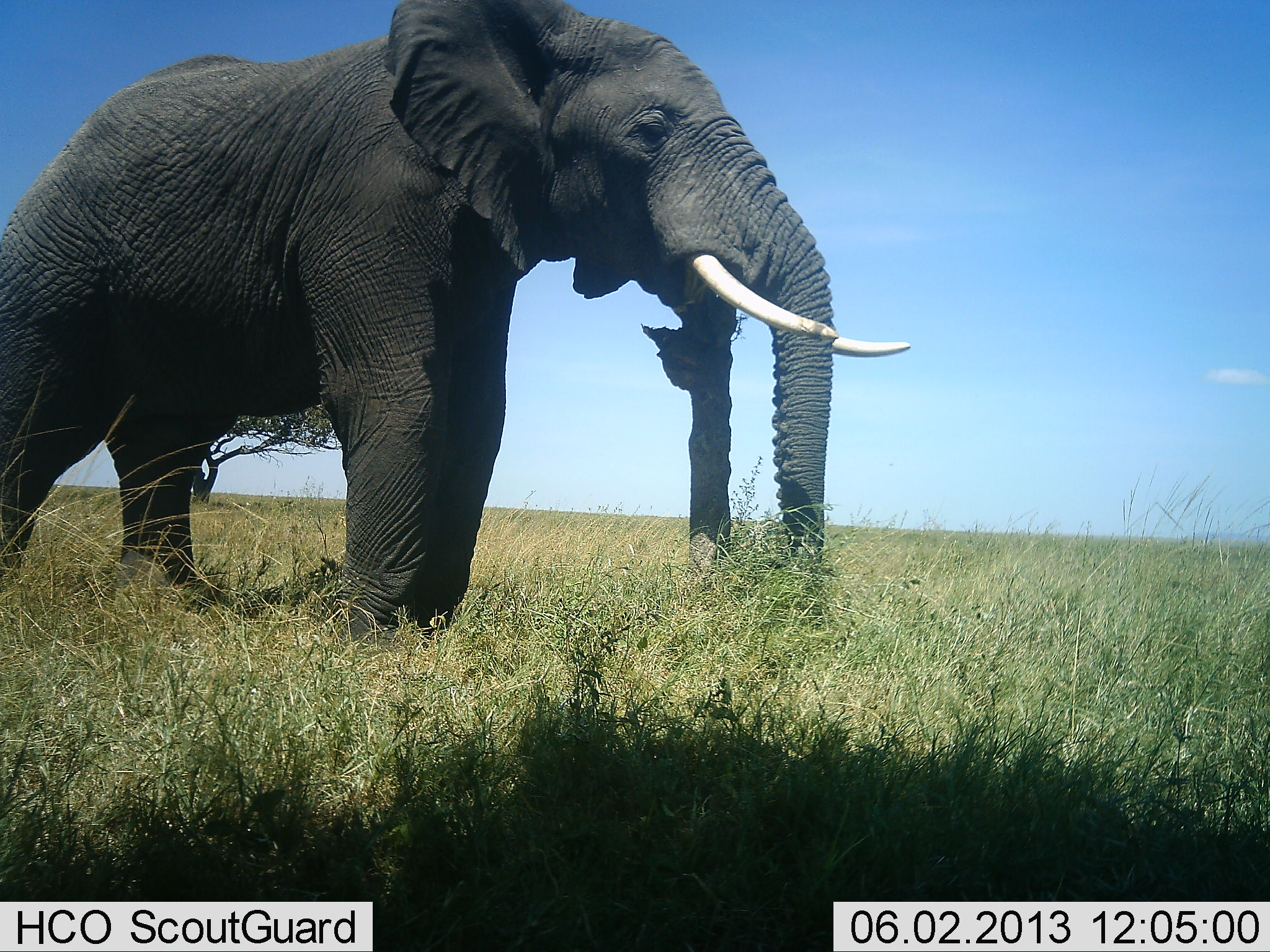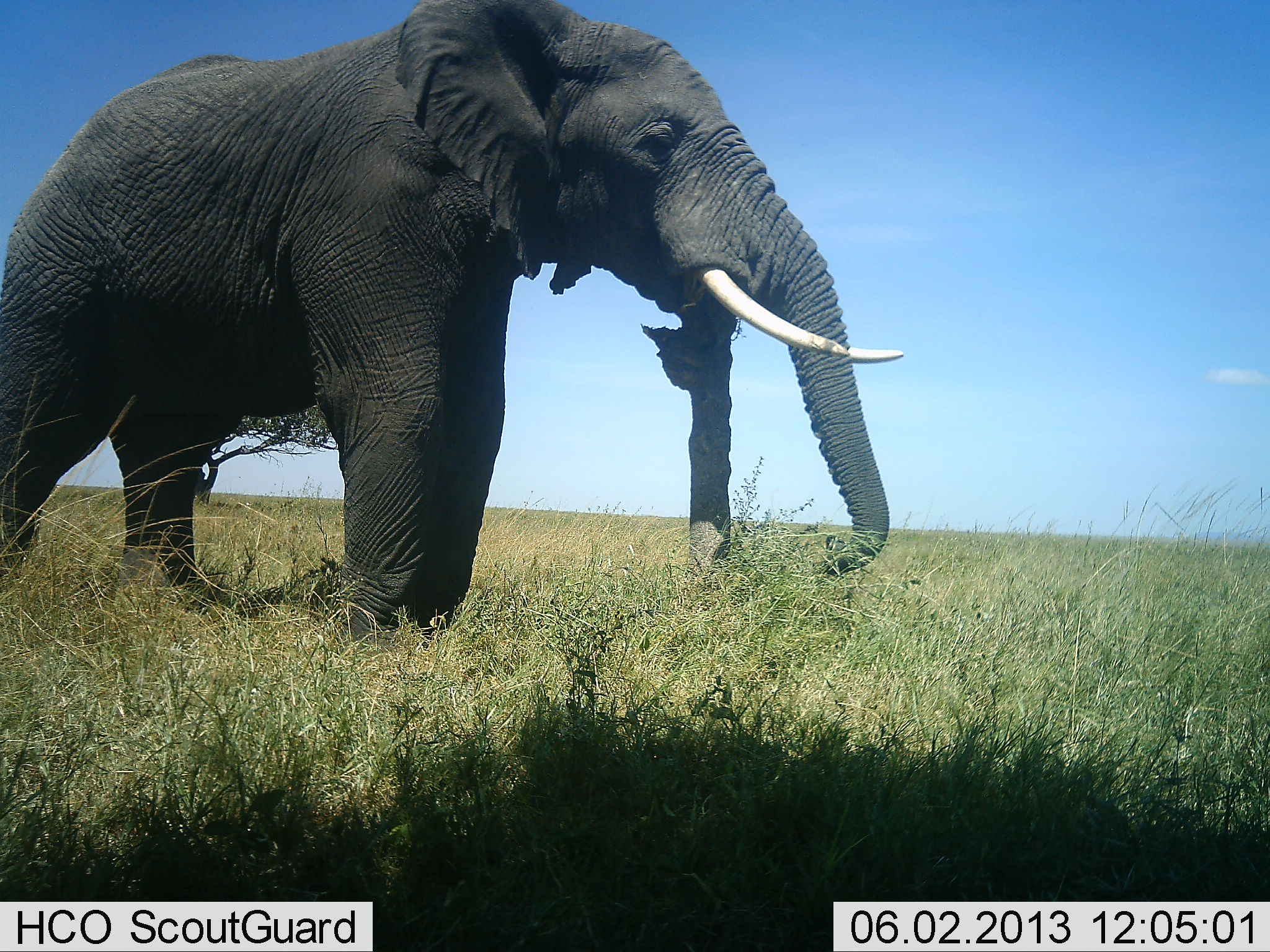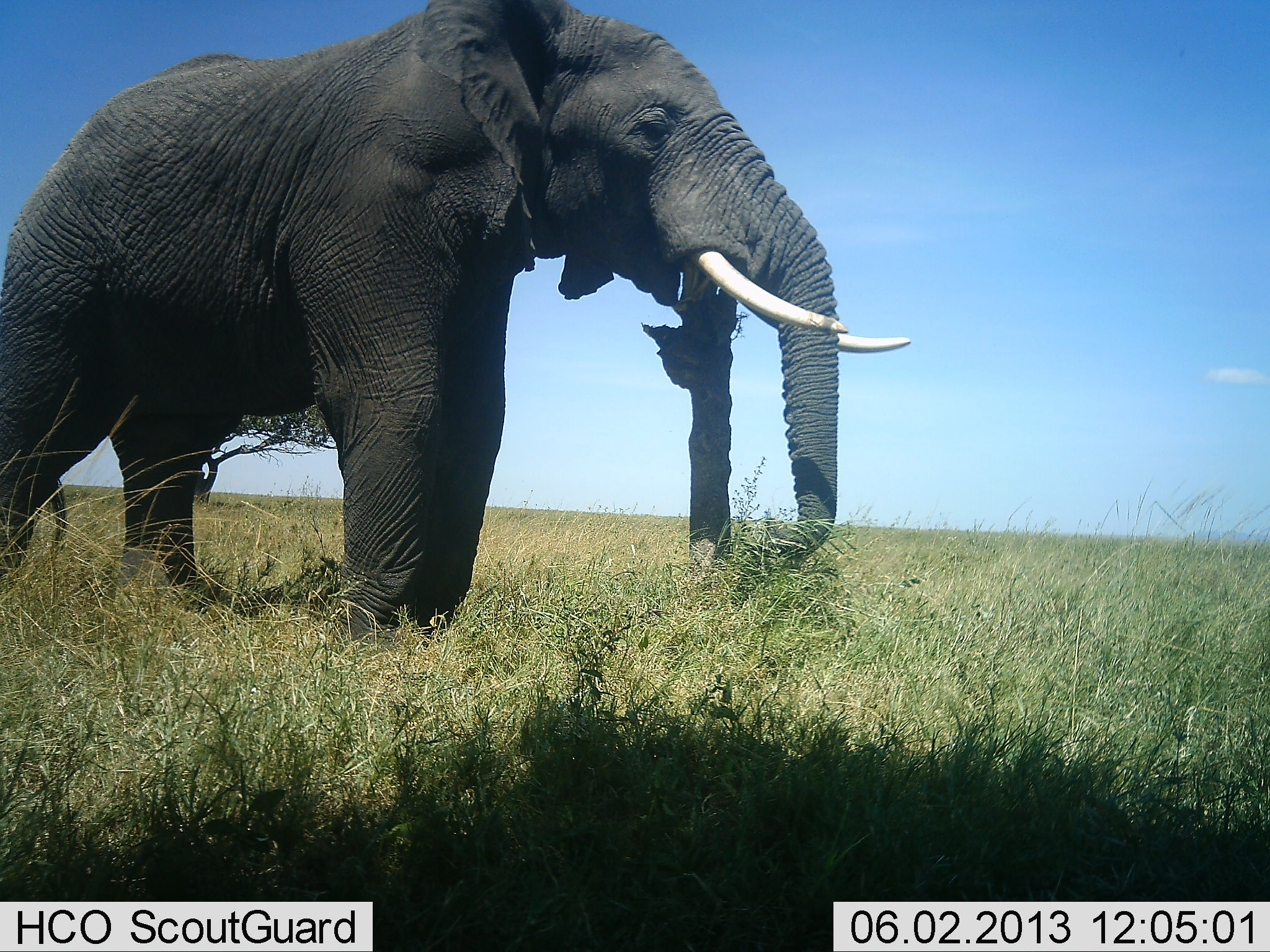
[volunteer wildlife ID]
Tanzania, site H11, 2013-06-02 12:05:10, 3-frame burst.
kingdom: Animalia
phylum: Chordata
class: Mammalia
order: Proboscidea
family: Elephantidae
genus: Loxodonta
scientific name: Loxodonta africana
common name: african bush elephant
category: elephant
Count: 1.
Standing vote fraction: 50%.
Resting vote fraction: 0%.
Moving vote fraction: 10%.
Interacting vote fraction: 10%.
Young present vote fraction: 0%.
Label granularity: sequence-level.